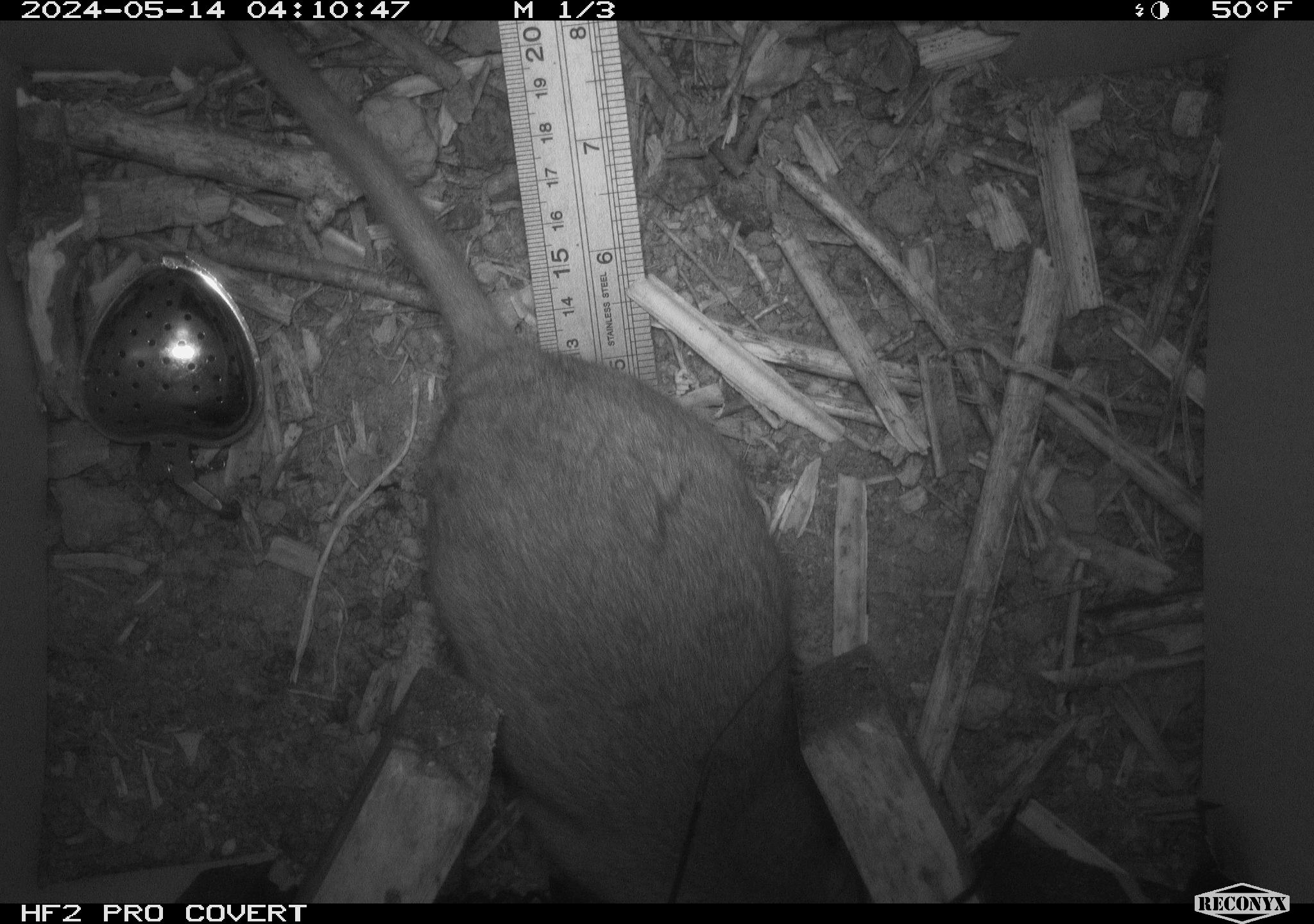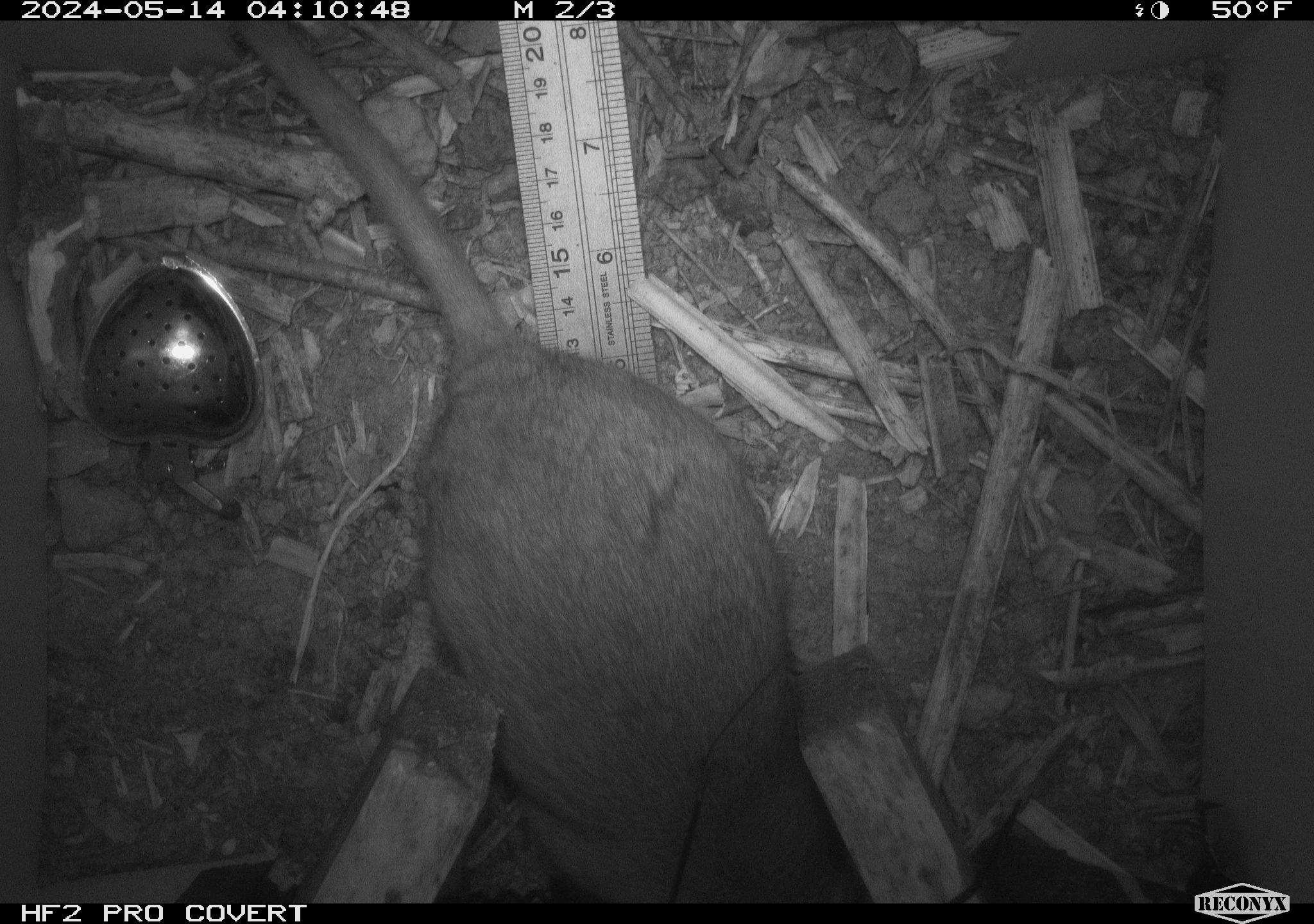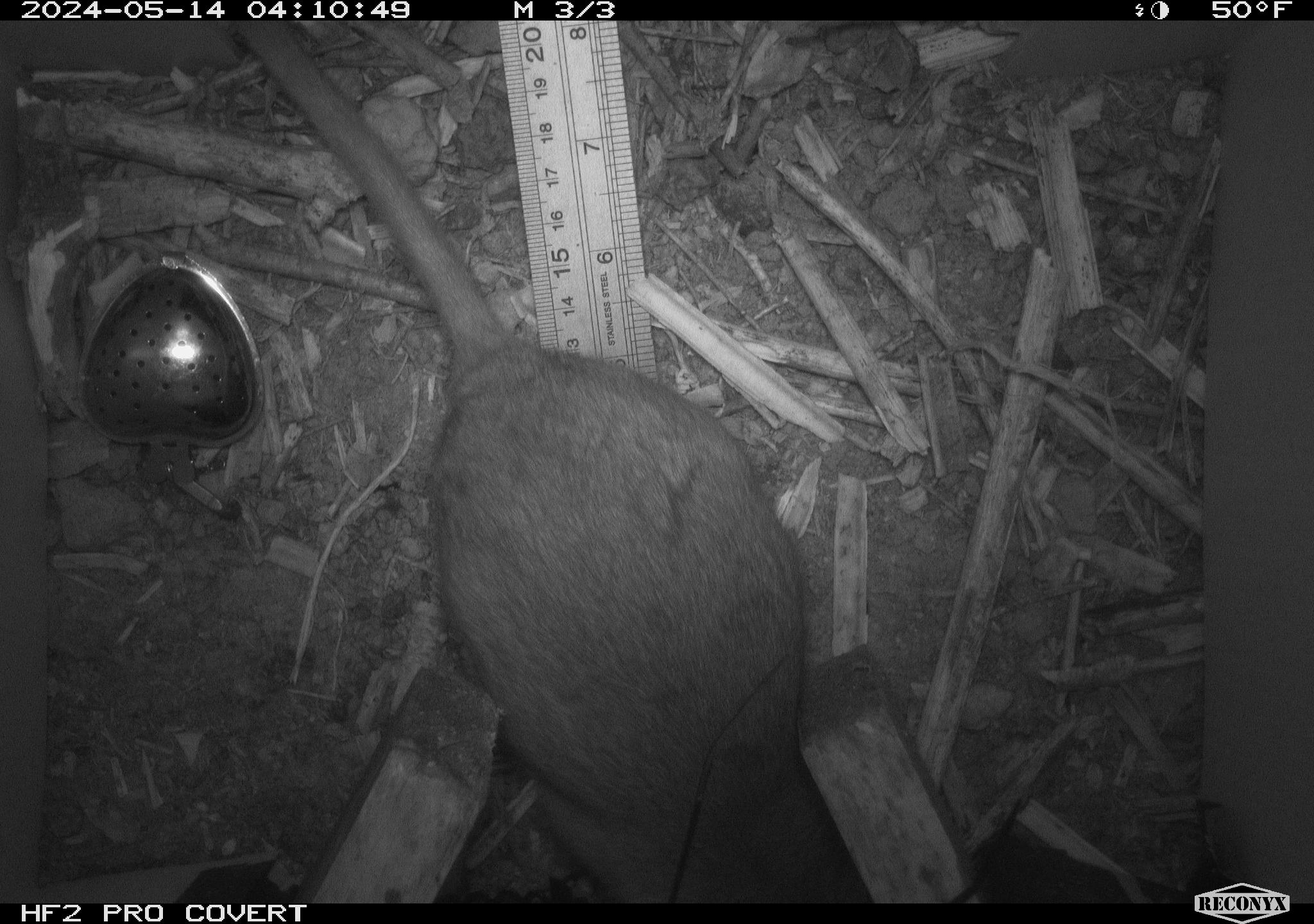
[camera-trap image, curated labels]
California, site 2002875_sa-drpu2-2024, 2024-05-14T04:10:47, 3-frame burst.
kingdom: Animalia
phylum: Chordata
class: Mammalia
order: Rodentia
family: Cricetidae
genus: Neotoma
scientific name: Neotoma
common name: pack rat or woodrat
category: neotoma species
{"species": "neotoma species (pack rat or woodrat) (Neotoma)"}